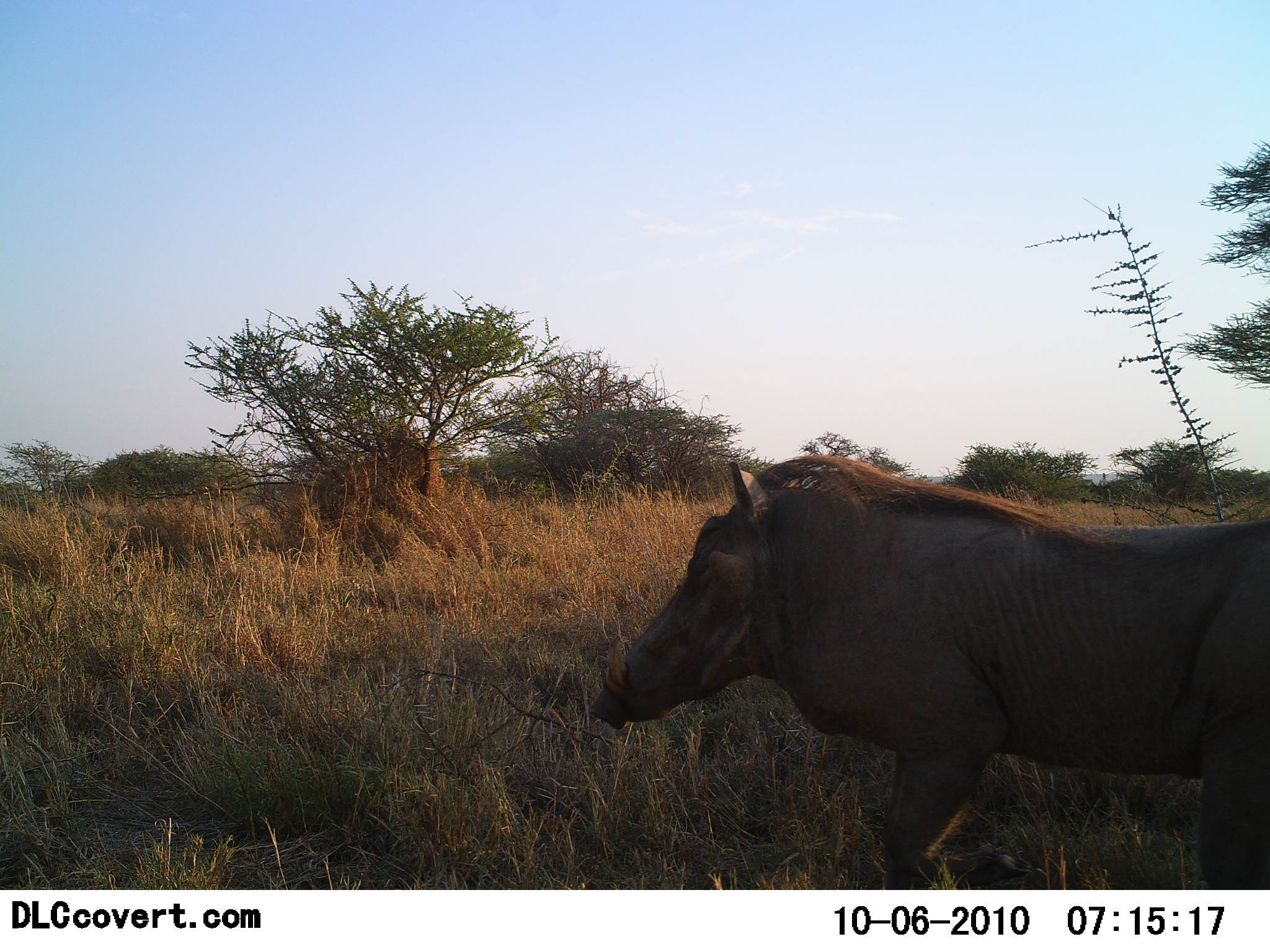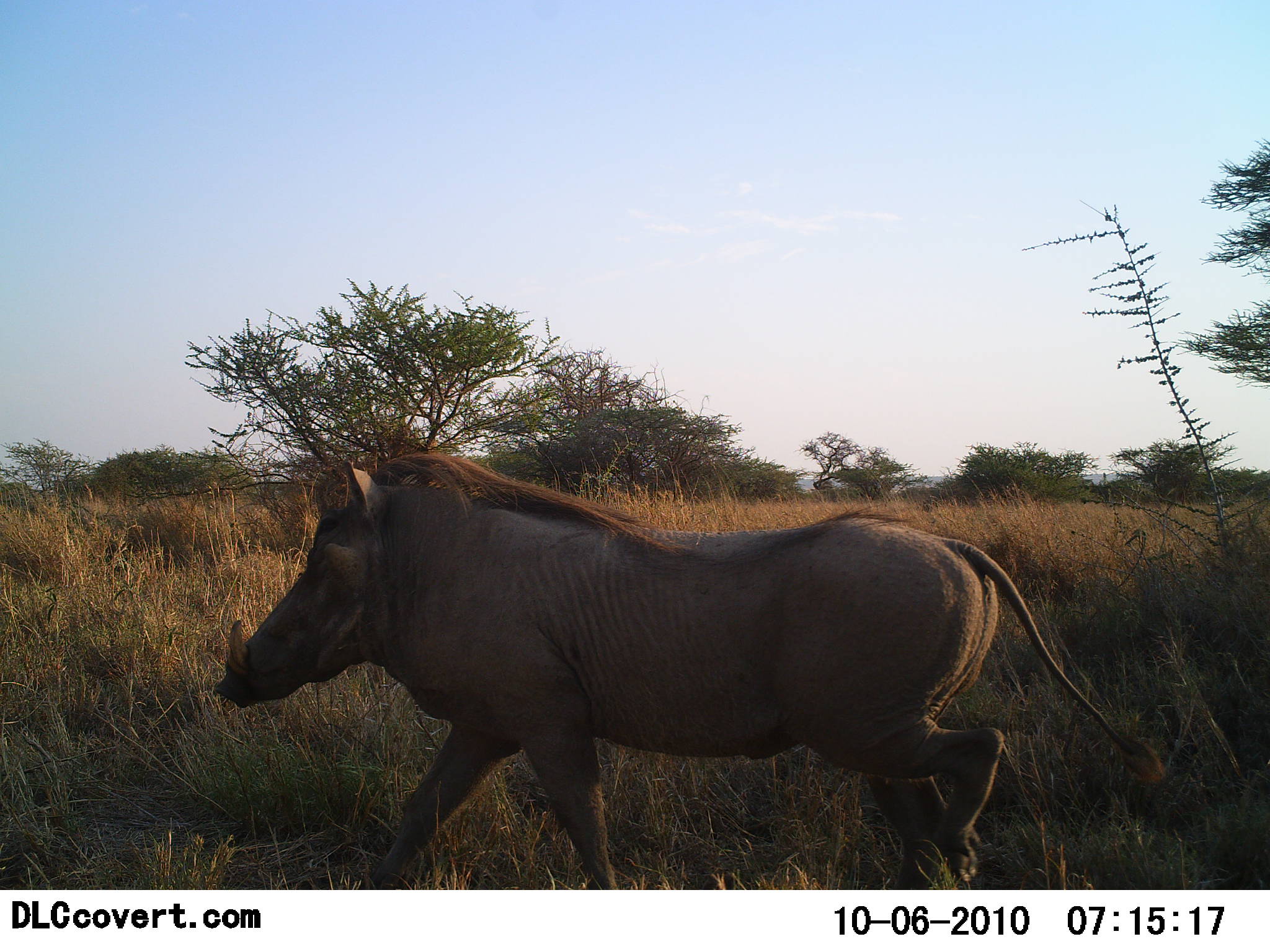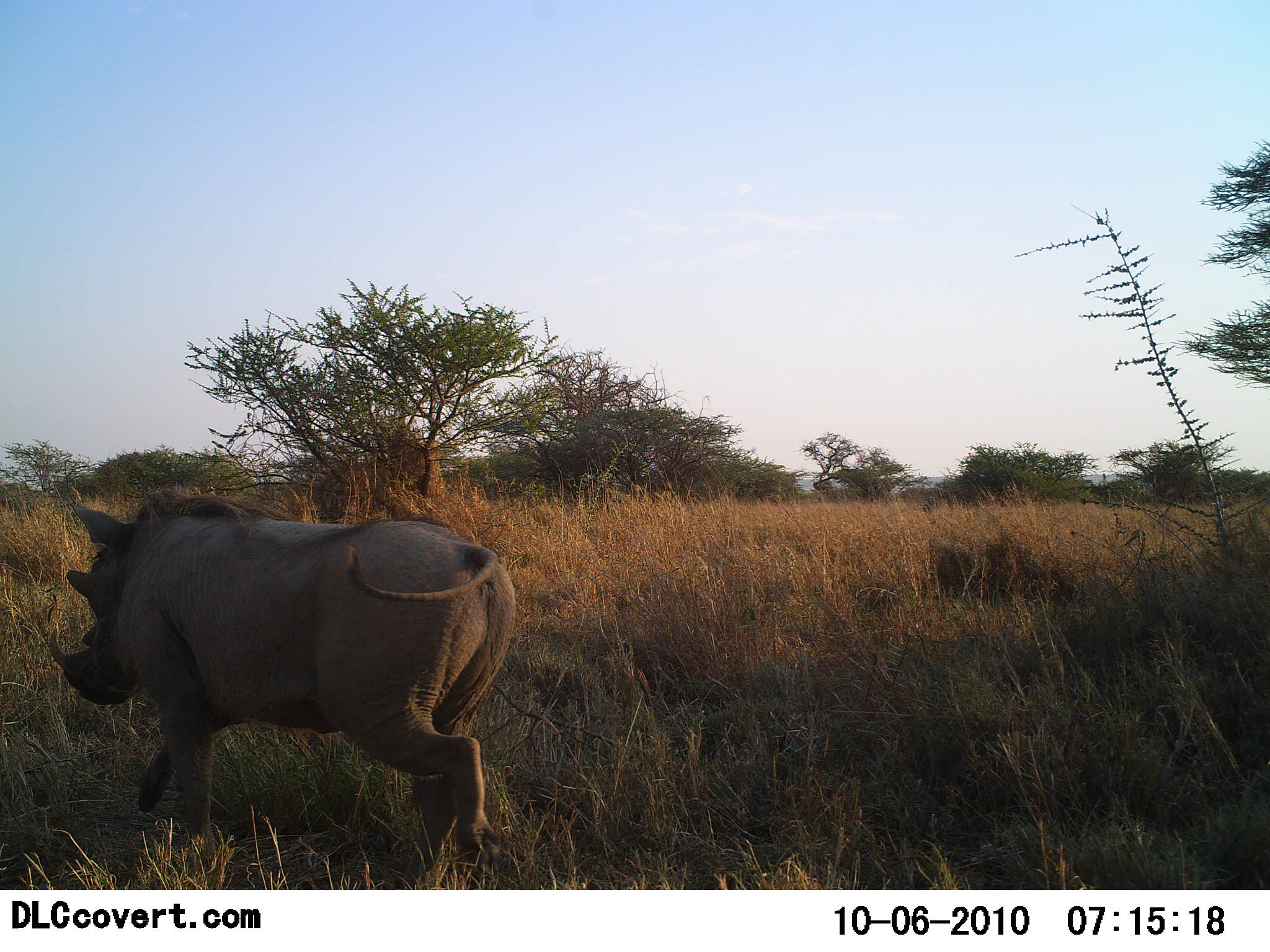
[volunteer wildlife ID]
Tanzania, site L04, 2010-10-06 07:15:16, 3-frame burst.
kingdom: Animalia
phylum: Chordata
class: Mammalia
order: Artiodactyla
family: Suidae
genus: Phacochoerus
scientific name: Phacochoerus africanus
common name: warthog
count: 1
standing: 0%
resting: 0%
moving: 100%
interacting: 0%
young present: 0%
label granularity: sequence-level